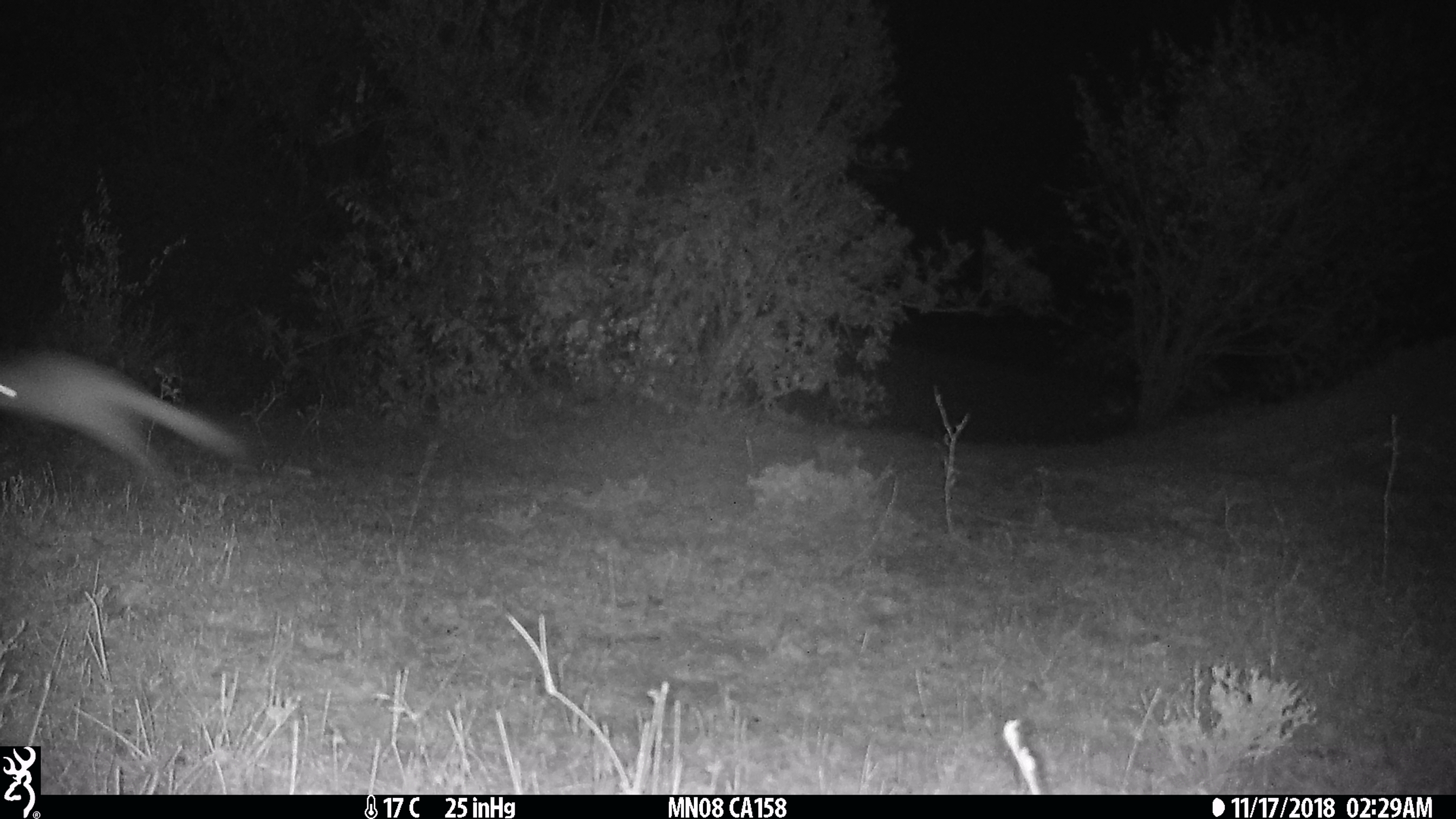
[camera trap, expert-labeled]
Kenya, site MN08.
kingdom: Animalia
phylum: Chordata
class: Mammalia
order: Rodentia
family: Pedetidae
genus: Pedetes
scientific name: Pedetes capensis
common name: springhare